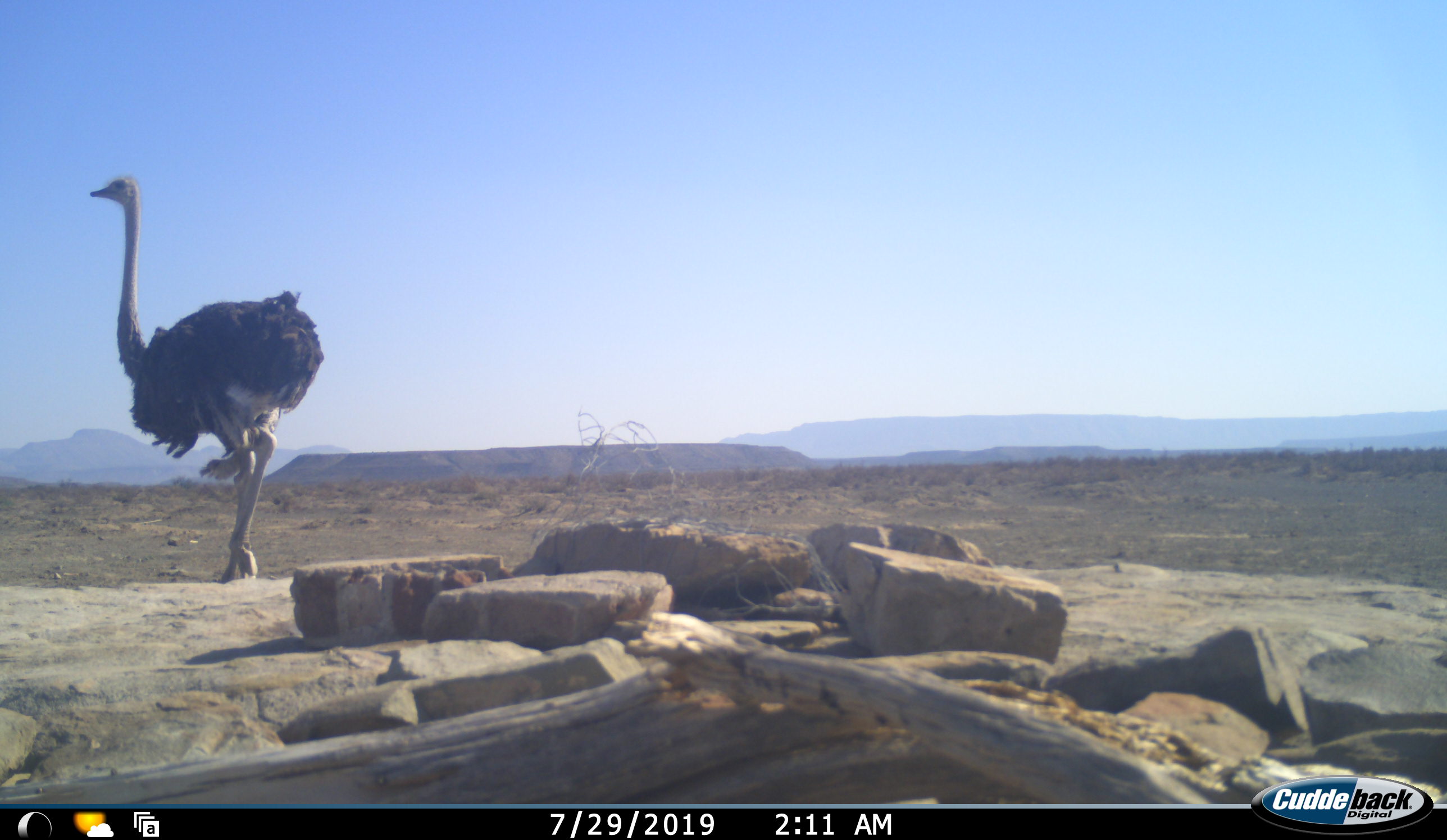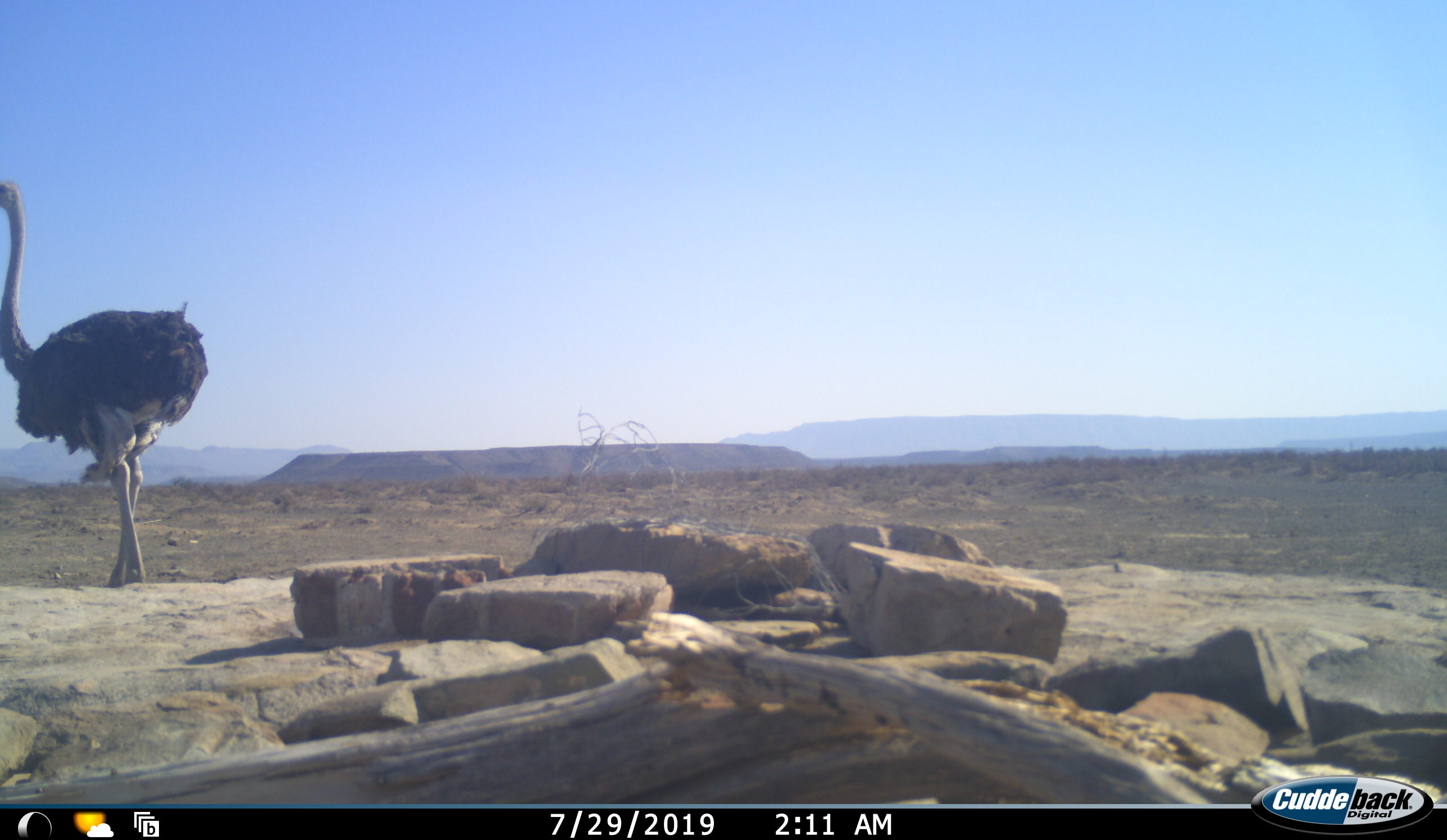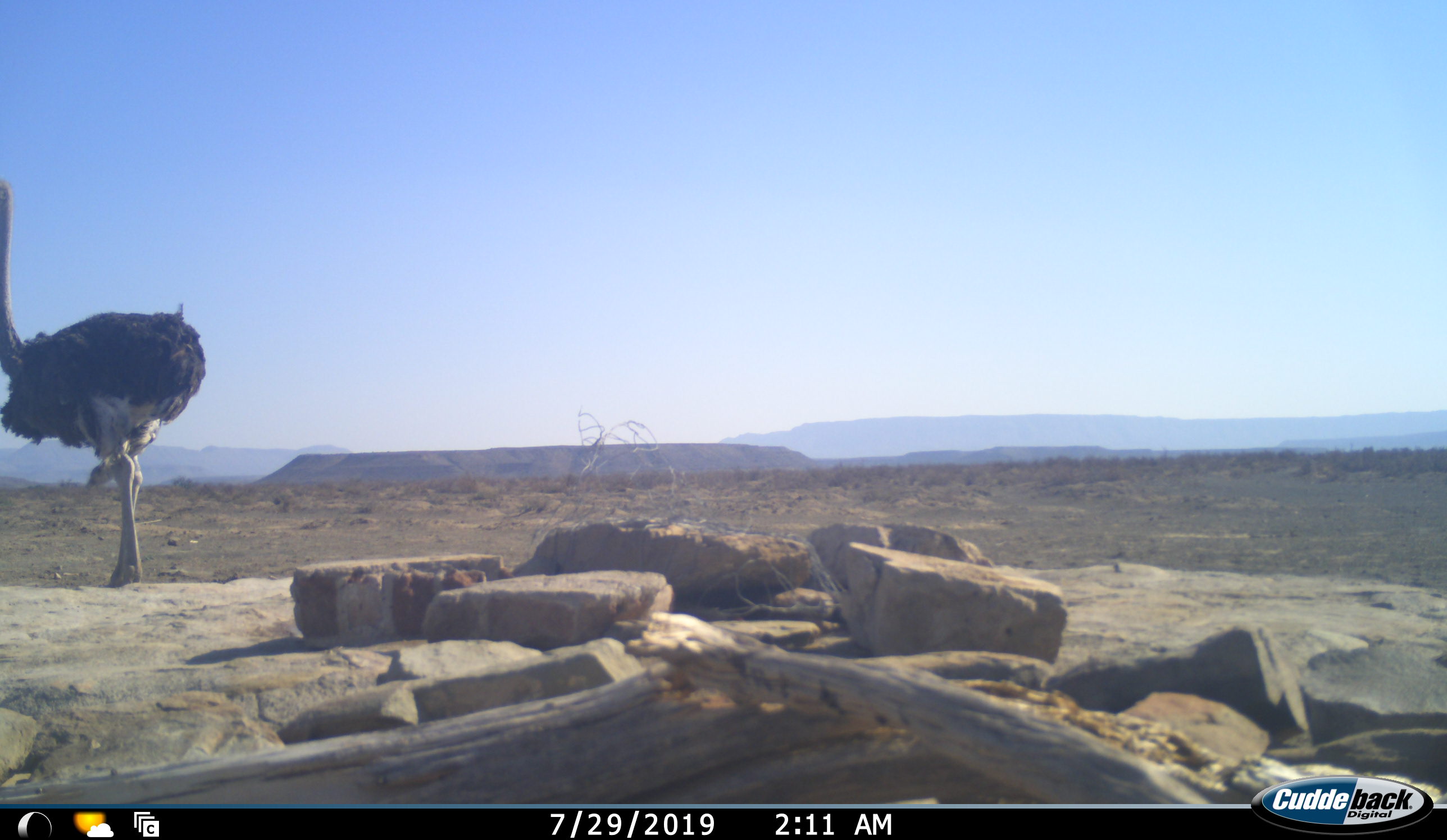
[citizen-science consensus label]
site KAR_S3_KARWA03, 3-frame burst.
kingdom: Animalia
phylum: Chordata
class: Aves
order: Struthioniformes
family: Struthionidae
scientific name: Struthionidae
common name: ostrich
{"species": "ostrich (Struthionidae)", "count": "1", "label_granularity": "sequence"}